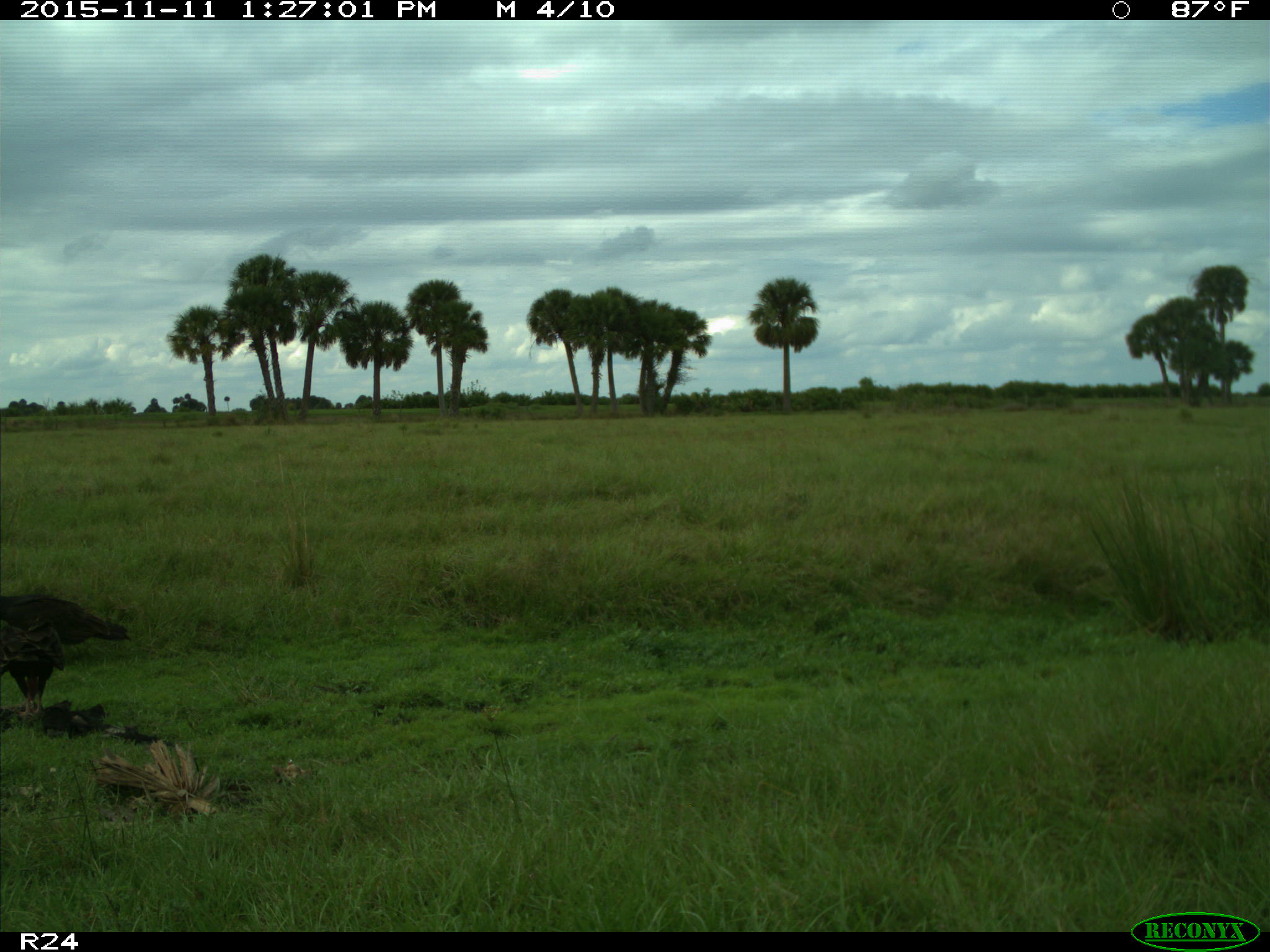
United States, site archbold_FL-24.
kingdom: Animalia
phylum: Chordata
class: Aves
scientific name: Aves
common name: birds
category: unidentified bird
Unidentified bird (birds) (Aves).